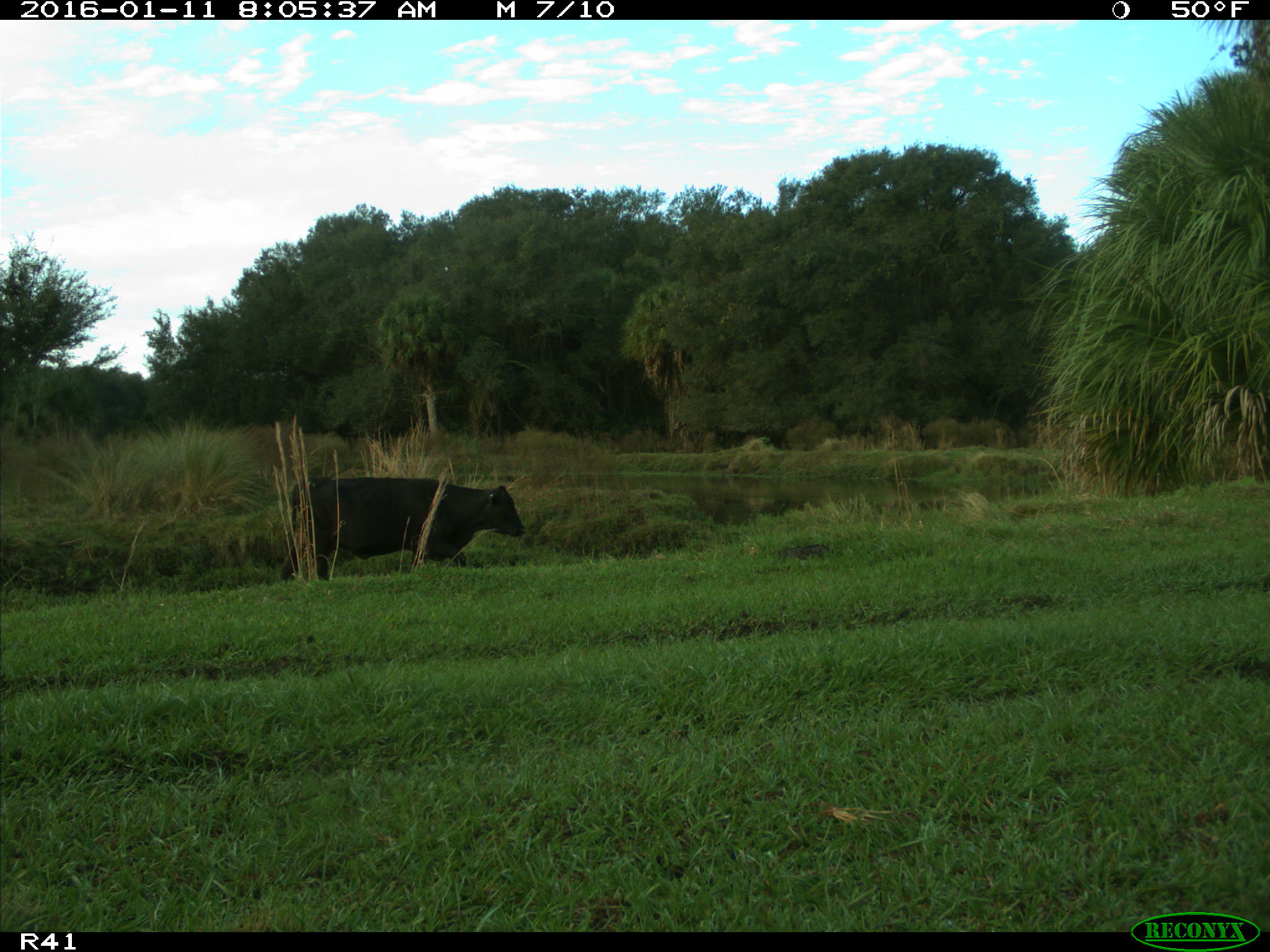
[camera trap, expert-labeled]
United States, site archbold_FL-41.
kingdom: Animalia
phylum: Chordata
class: Mammalia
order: Artiodactyla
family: Bovidae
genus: Bos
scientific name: Bos taurus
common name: domestic cow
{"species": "Bos taurus (domestic cow)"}